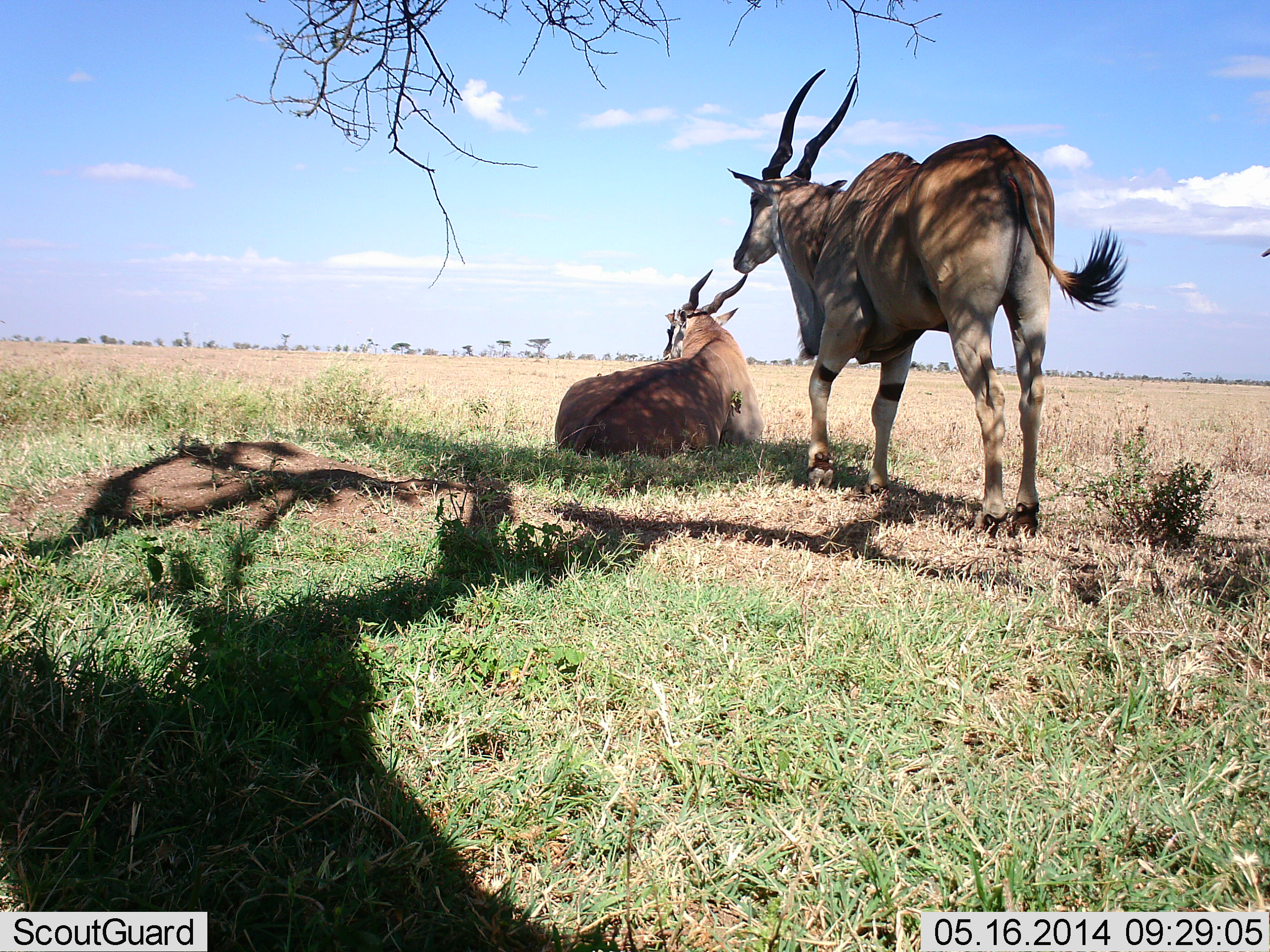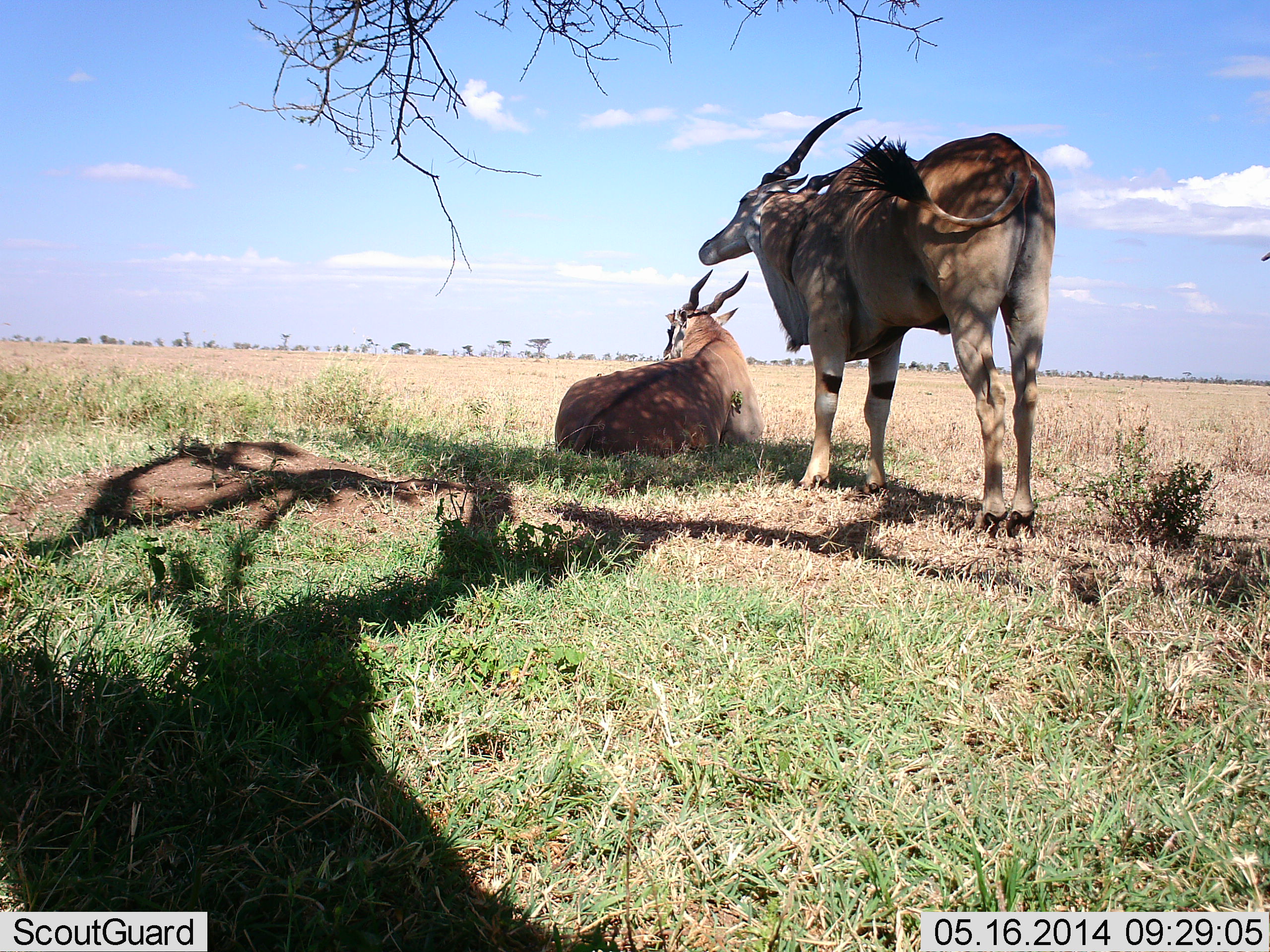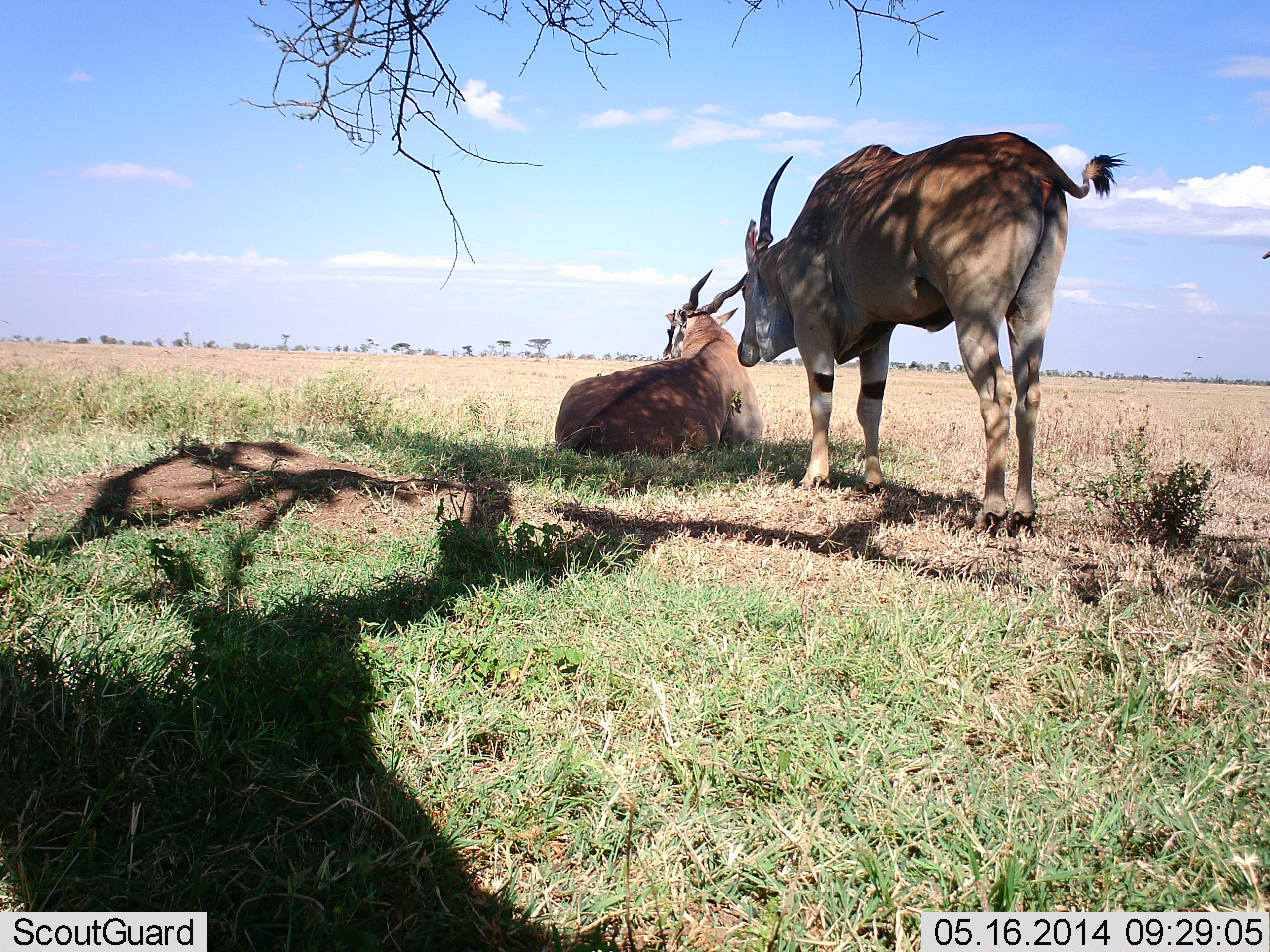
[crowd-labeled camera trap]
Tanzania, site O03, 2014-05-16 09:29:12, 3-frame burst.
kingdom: Animalia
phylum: Chordata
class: Mammalia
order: Artiodactyla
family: Bovidae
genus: Tragelaphus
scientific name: Tragelaphus oryx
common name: eland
Eland (Tragelaphus oryx), count 2. Behavior (volunteer vote fractions): standing 100%, resting 100%, moving 0%, interacting 0%. Young present (vote fraction): 0%. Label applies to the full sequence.